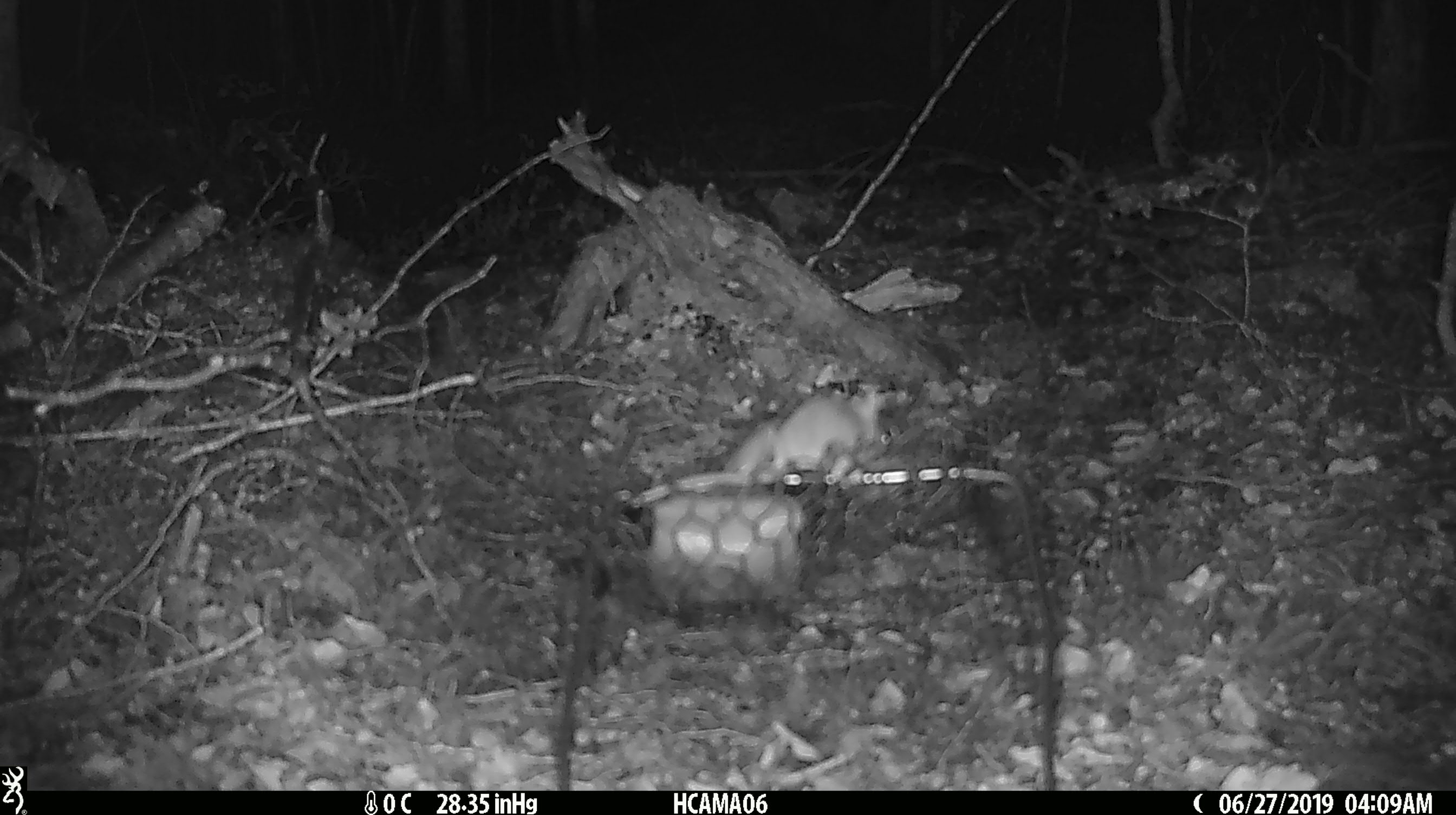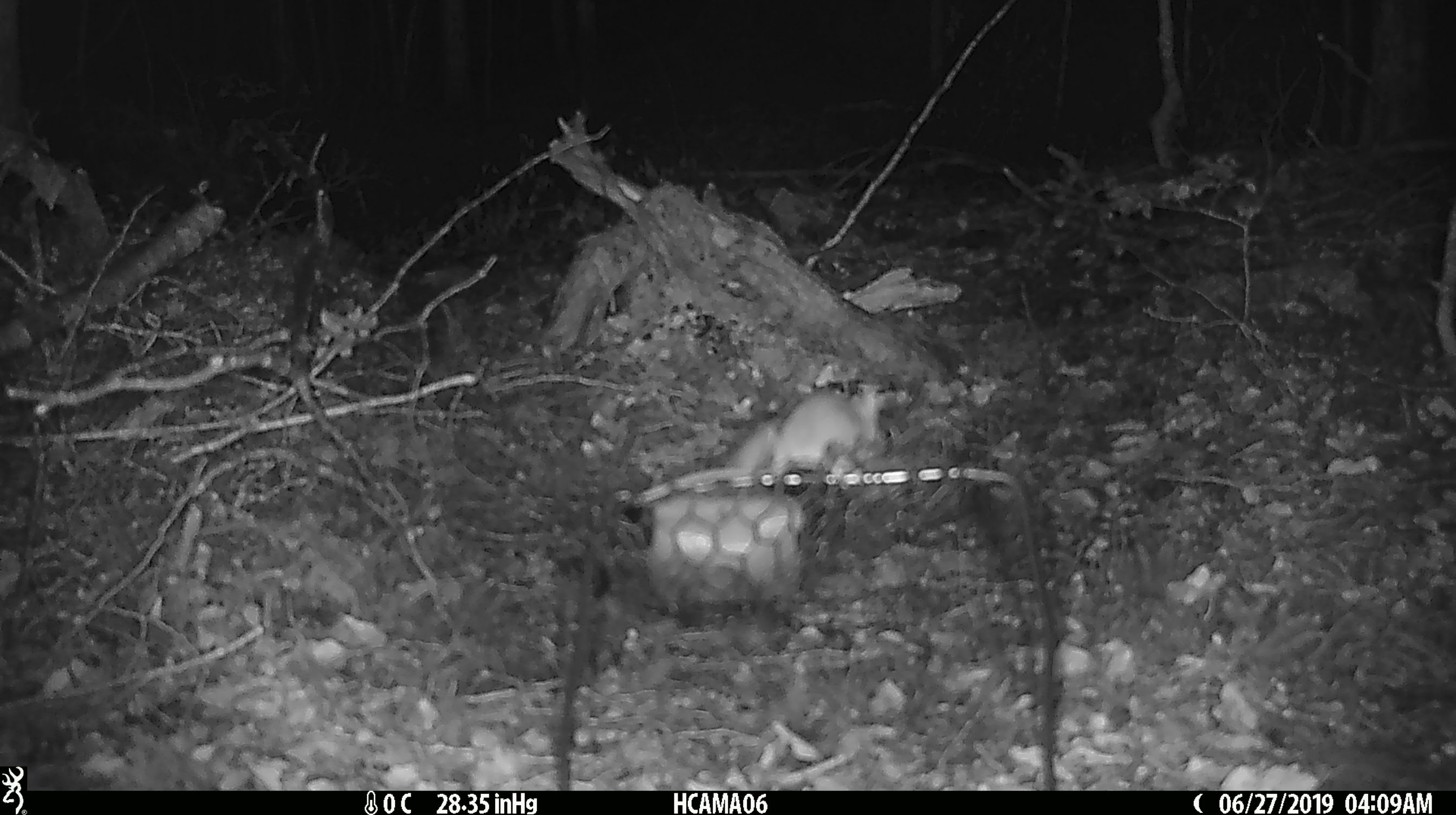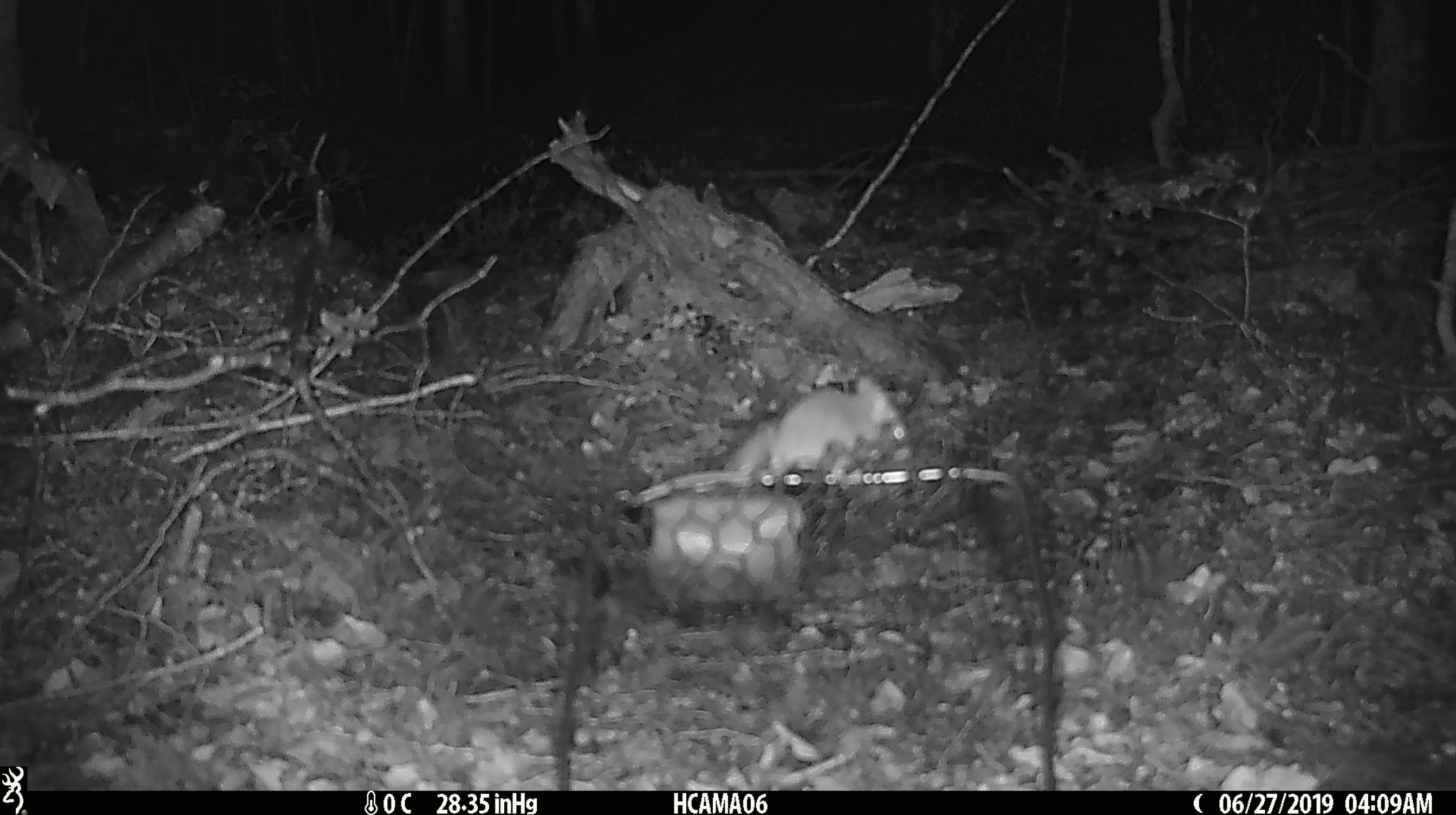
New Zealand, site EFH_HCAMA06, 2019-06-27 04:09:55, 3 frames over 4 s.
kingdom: Animalia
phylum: Chordata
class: Mammalia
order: Rodentia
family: Muridae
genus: Mus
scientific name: Mus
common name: mouse